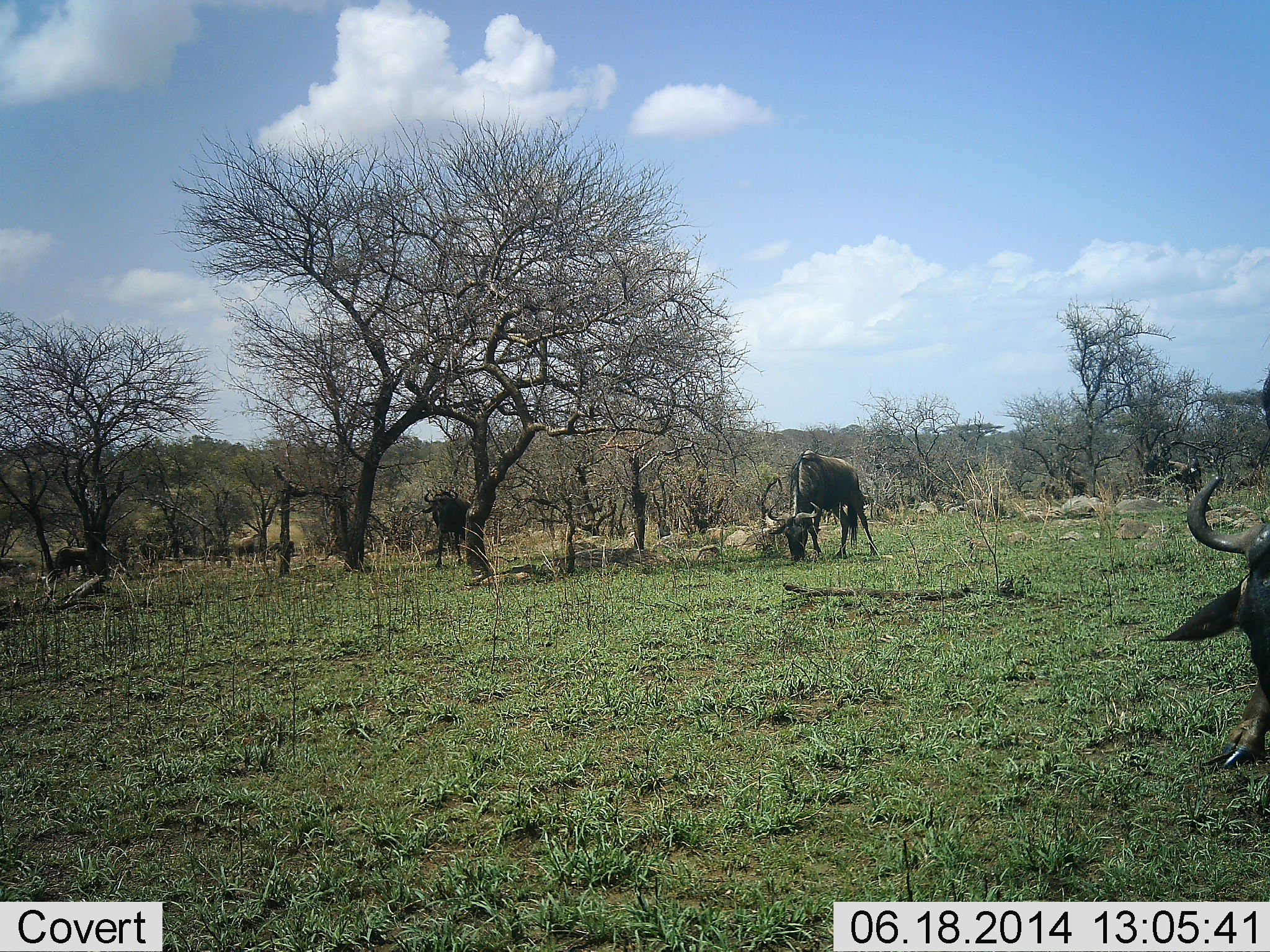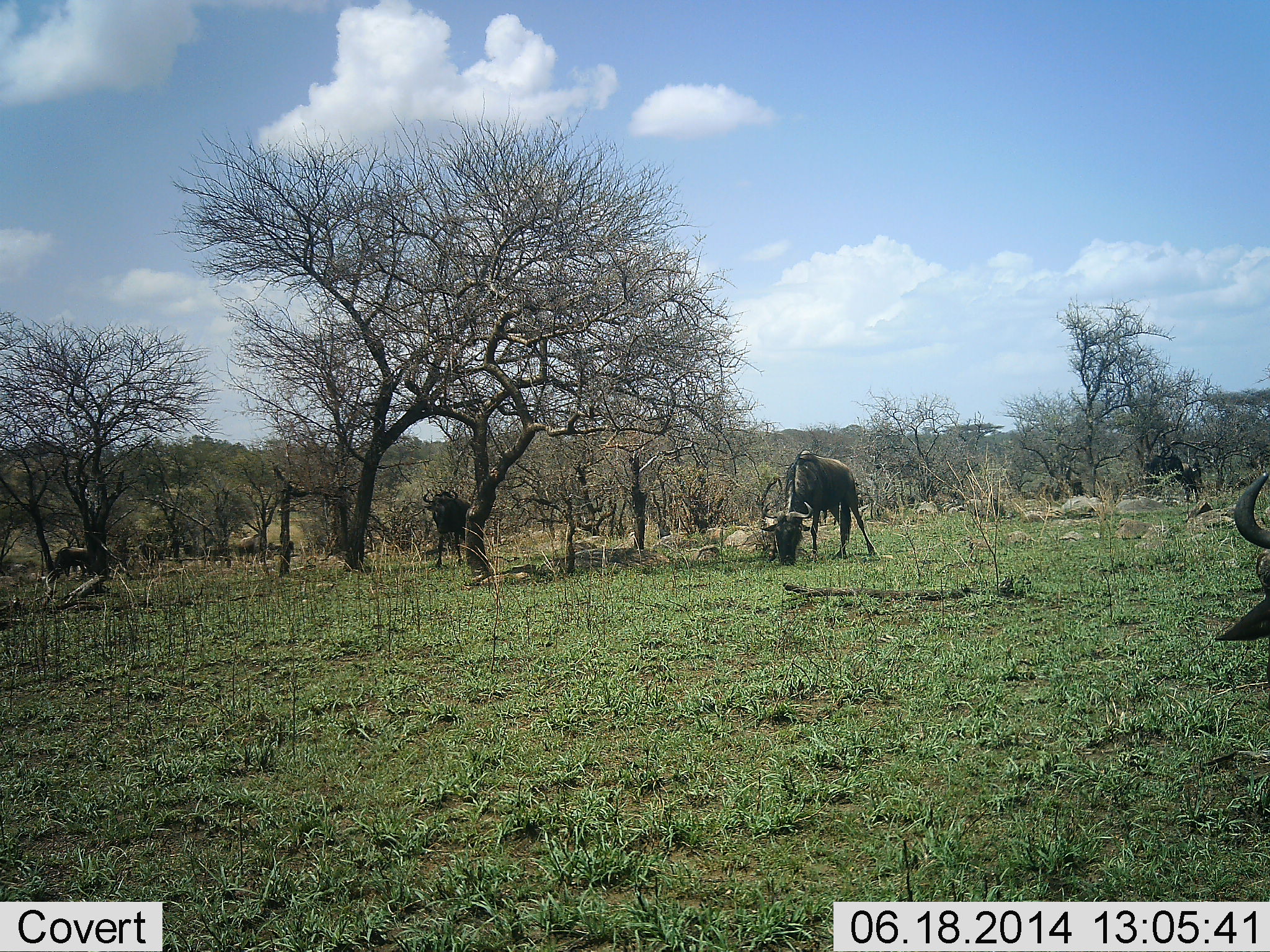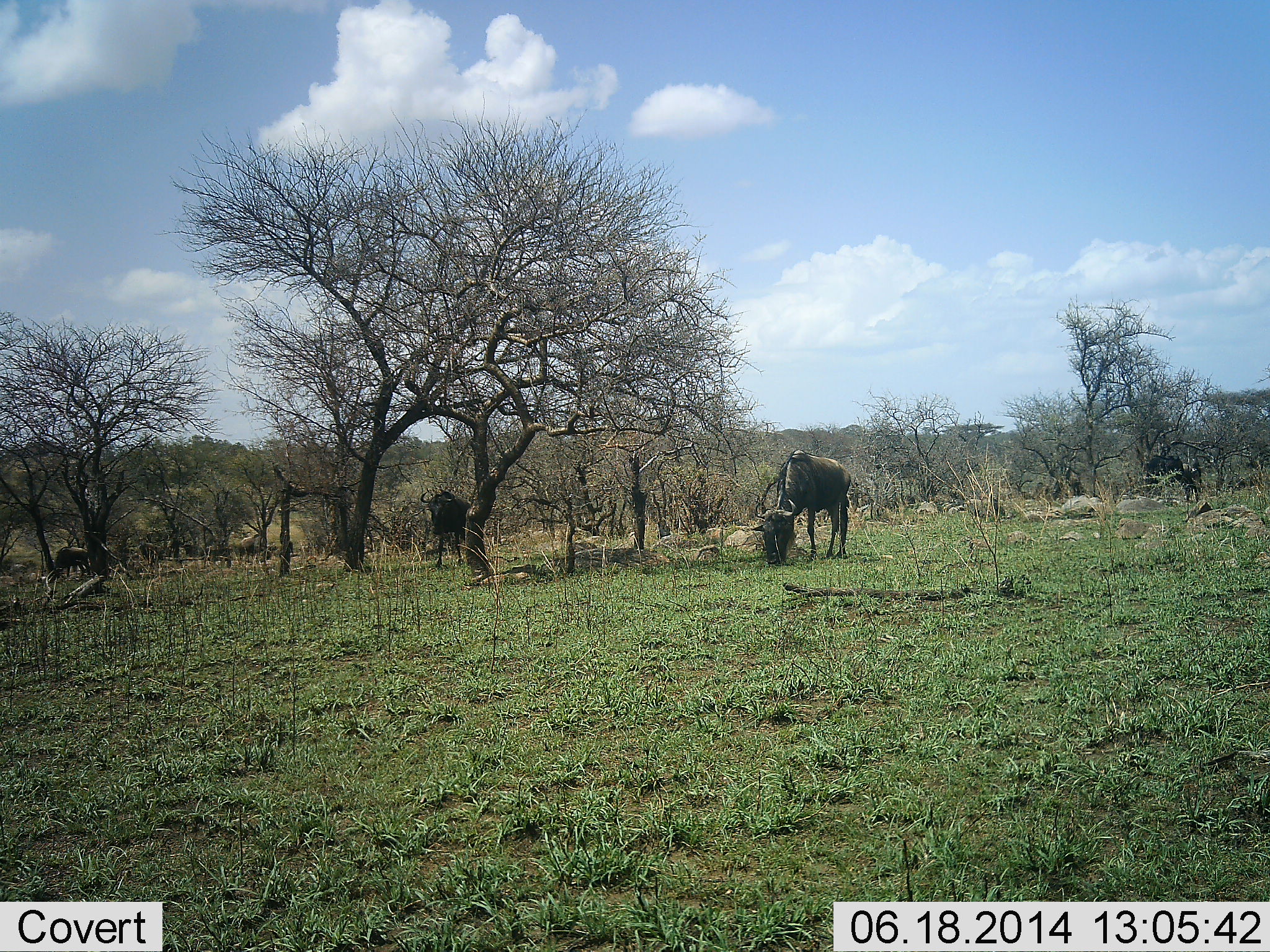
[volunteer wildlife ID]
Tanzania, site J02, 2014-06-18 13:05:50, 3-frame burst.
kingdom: Animalia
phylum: Chordata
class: Mammalia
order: Artiodactyla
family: Bovidae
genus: Connochaetes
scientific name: Connochaetes taurinus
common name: blue wildebeest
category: wildebeest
Wildebeest (blue wildebeest) (Connochaetes taurinus), count 11-50. Behavior (volunteer vote fractions): standing 50%, resting 0%, moving 20%, interacting 0%. Young present (vote fraction): 0%. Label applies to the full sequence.